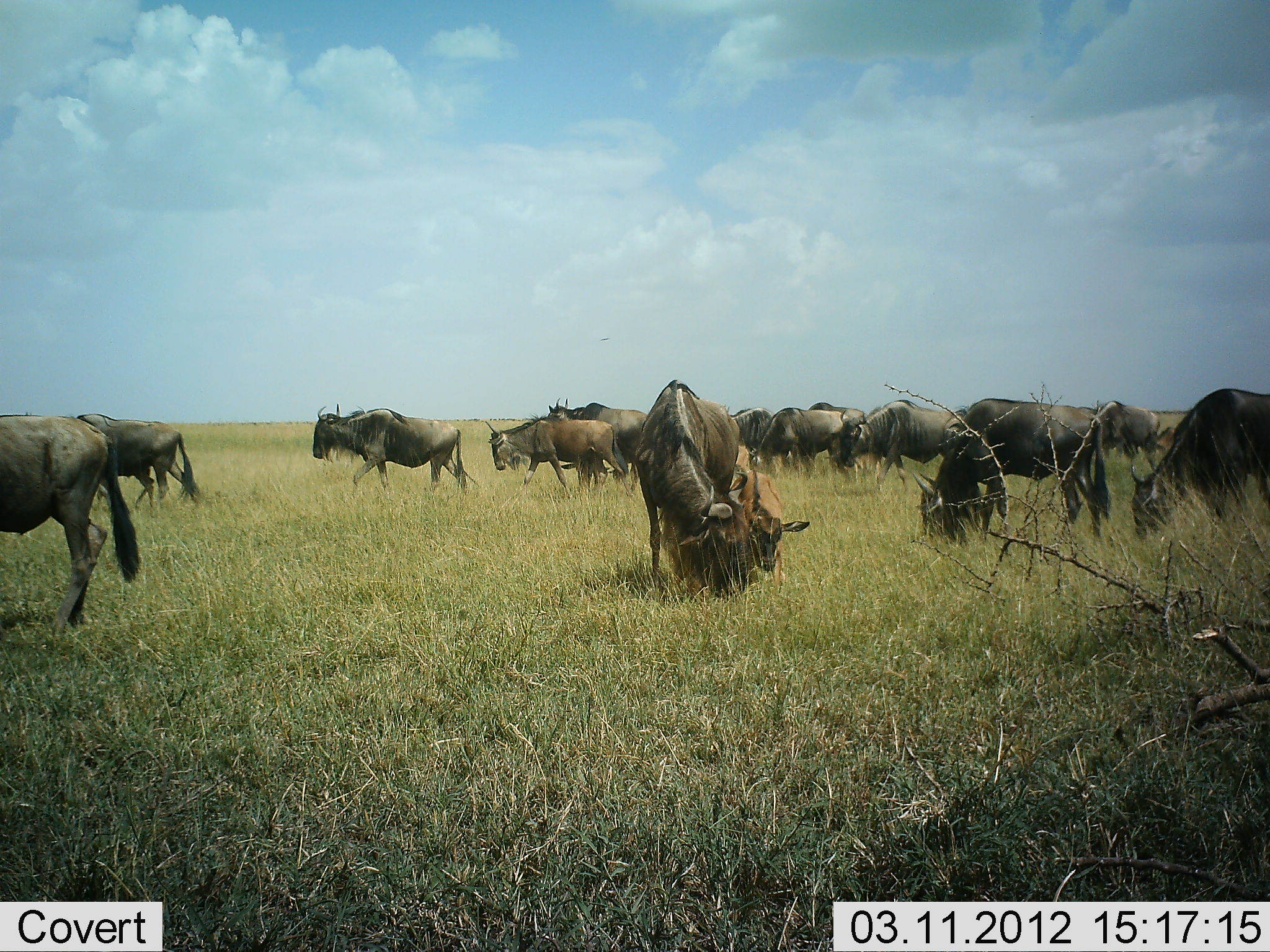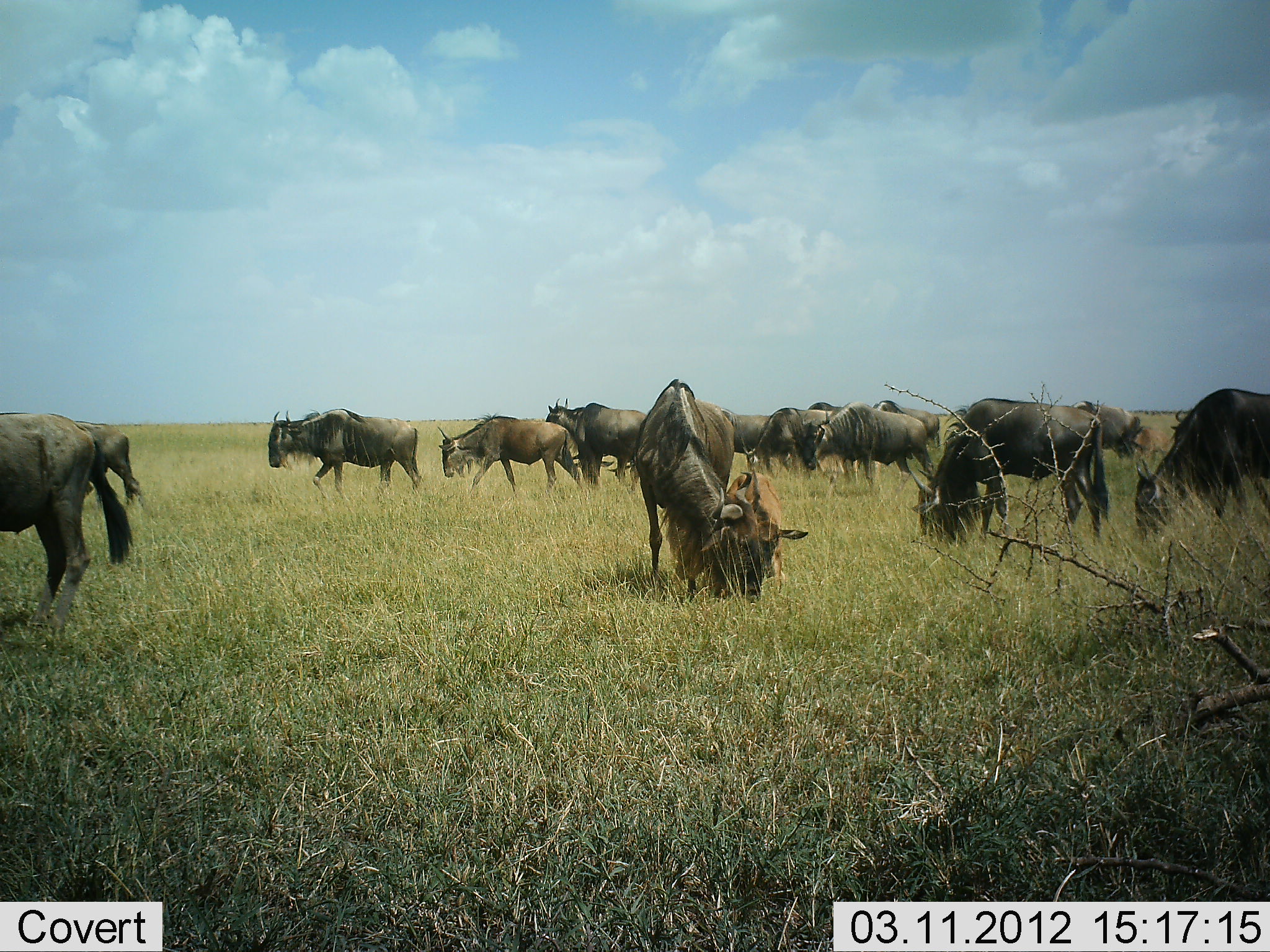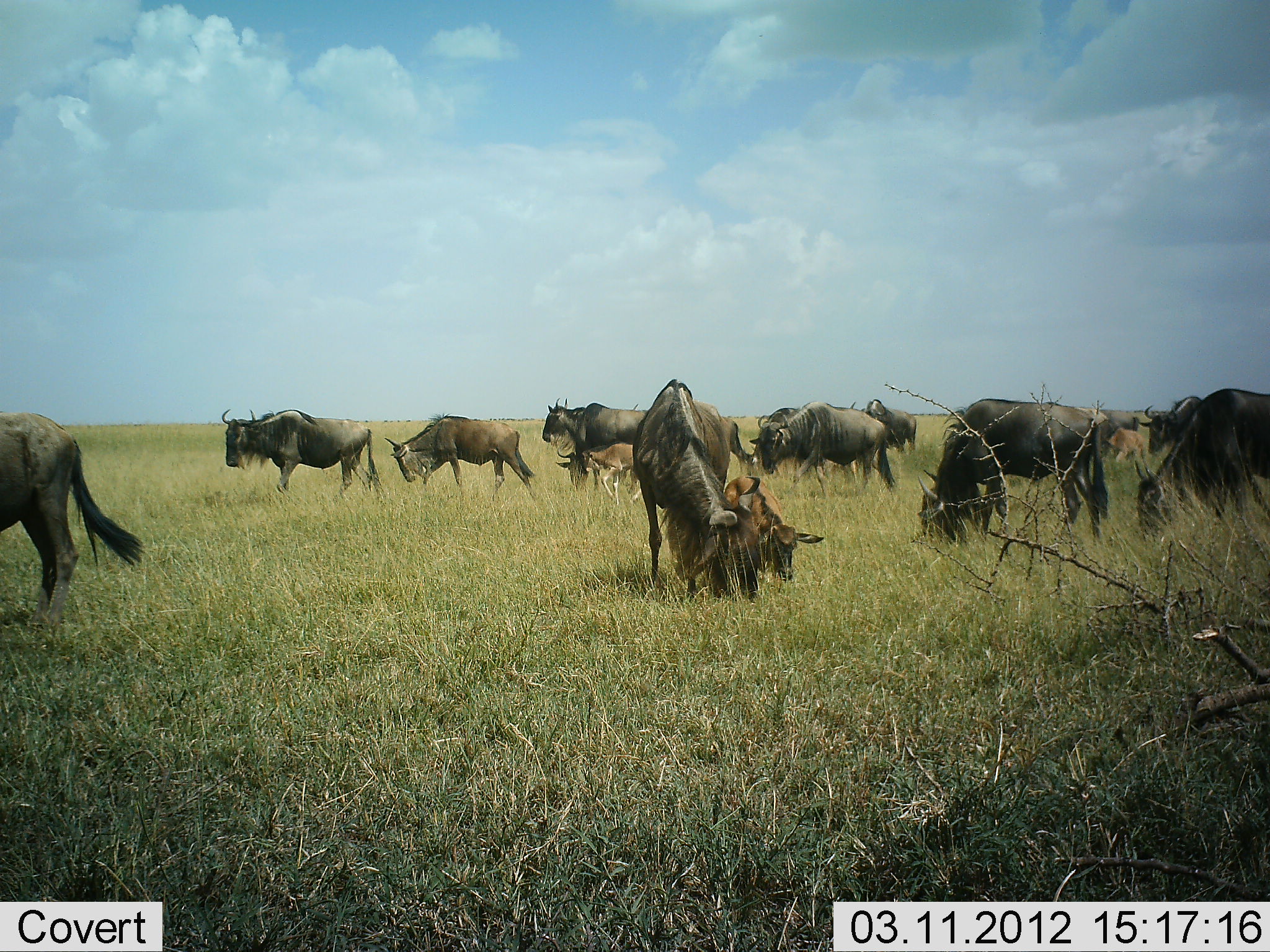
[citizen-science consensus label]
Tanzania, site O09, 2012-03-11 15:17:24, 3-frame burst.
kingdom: Animalia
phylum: Chordata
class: Mammalia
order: Artiodactyla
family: Bovidae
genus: Connochaetes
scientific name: Connochaetes taurinus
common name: blue wildebeest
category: wildebeest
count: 11-50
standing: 47%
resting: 0%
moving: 79%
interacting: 5%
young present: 32%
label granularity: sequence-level